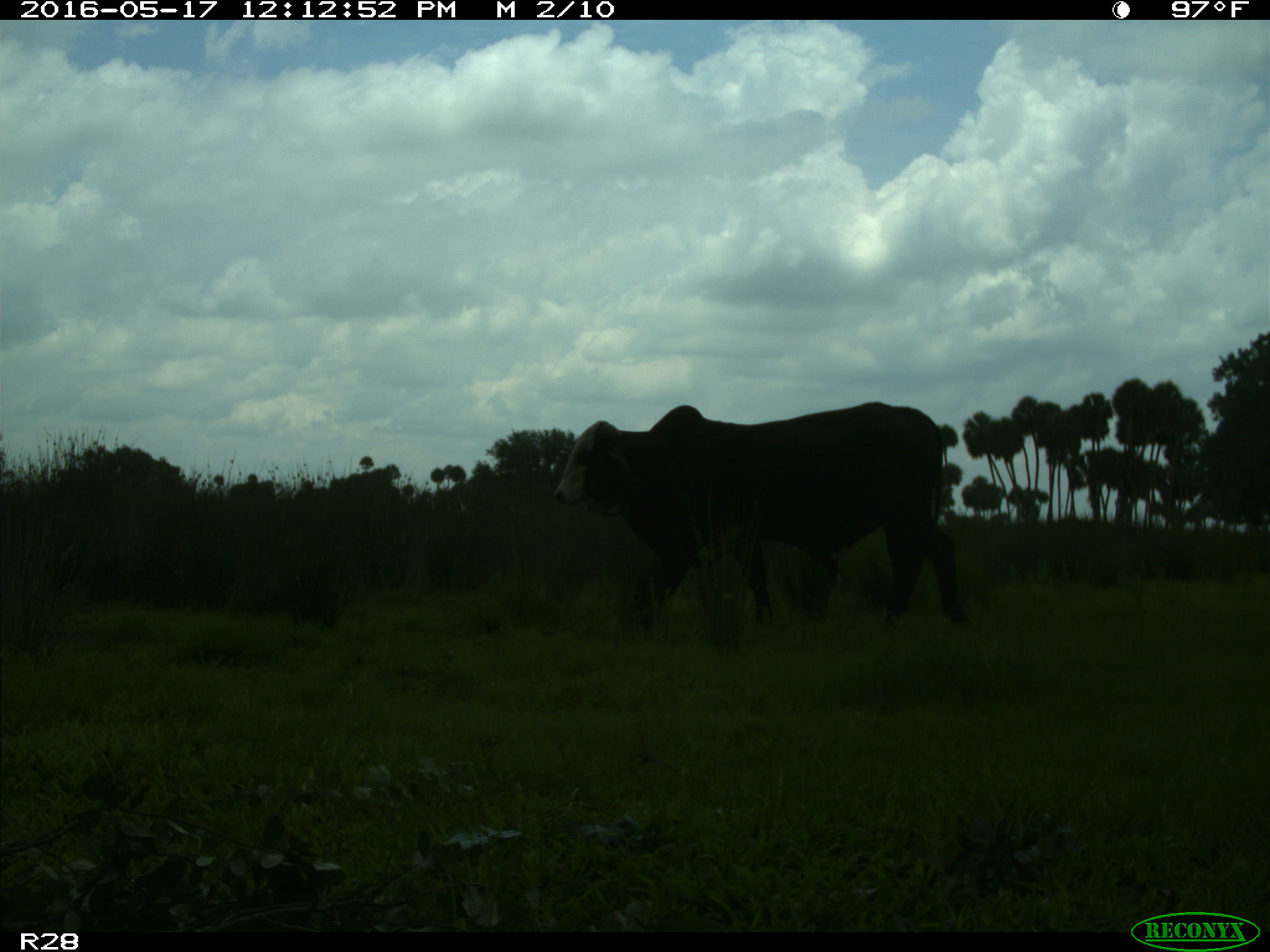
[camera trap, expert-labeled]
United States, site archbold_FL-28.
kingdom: Animalia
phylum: Chordata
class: Mammalia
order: Artiodactyla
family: Bovidae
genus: Bos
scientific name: Bos taurus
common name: domestic cow